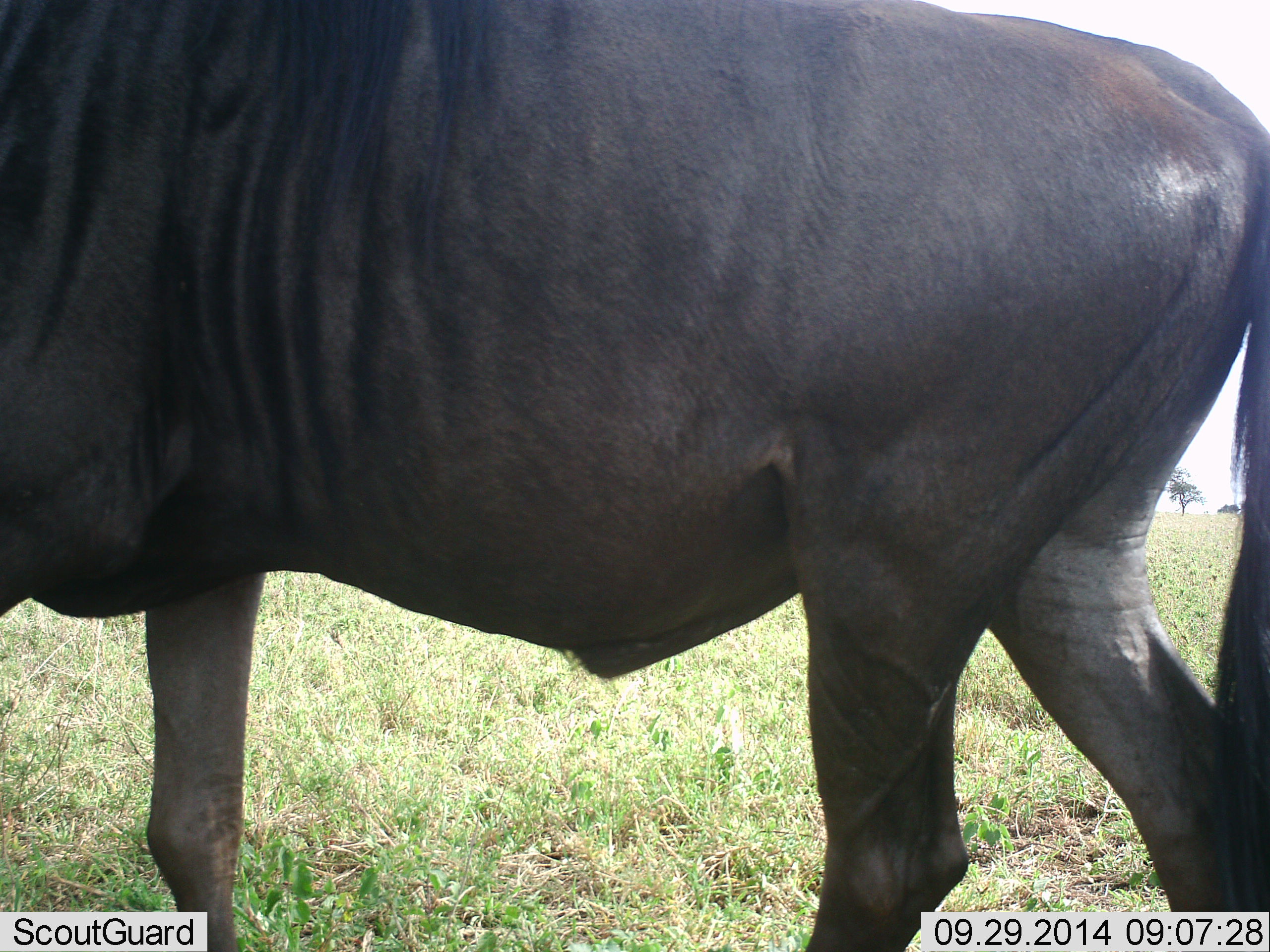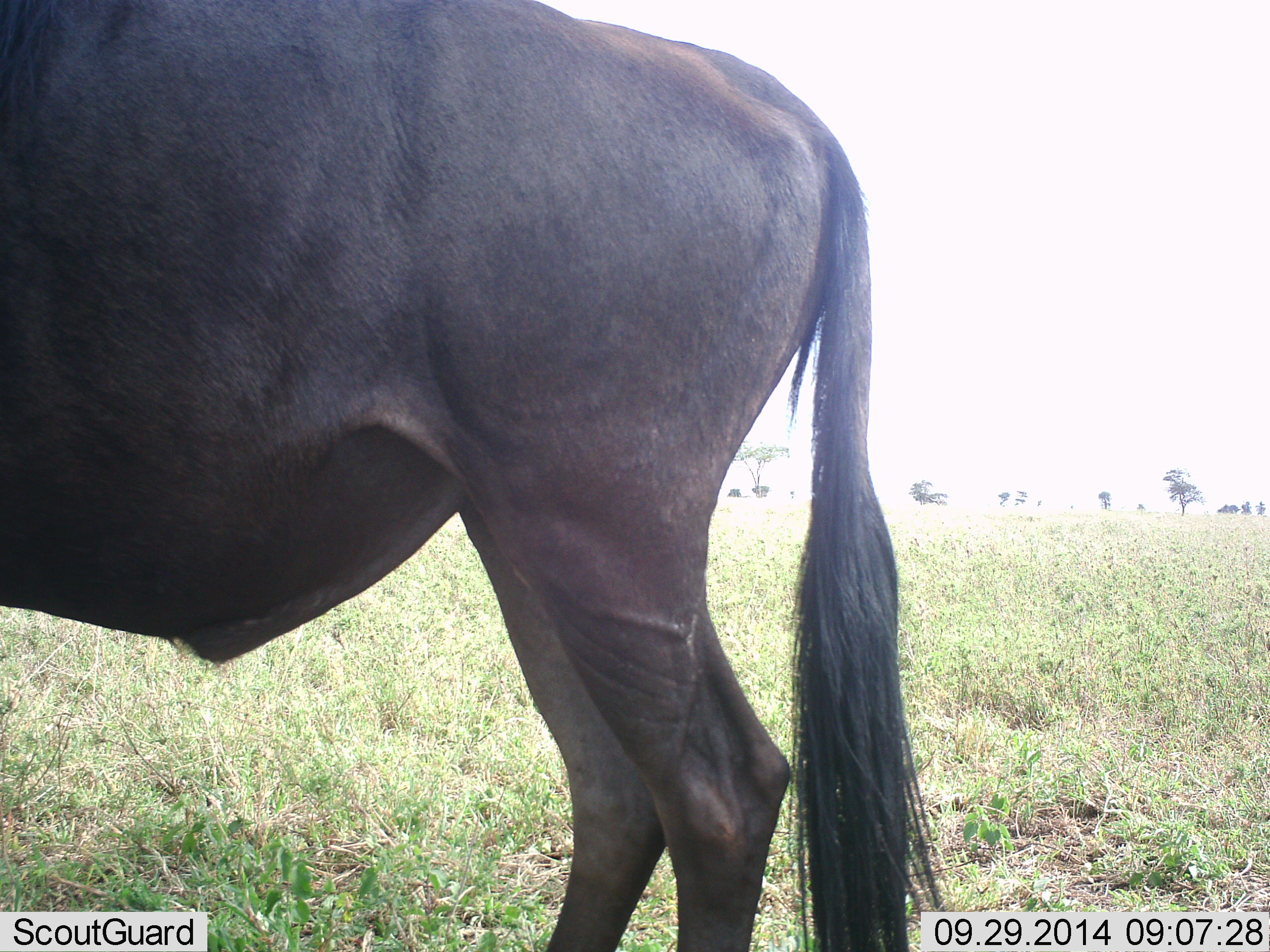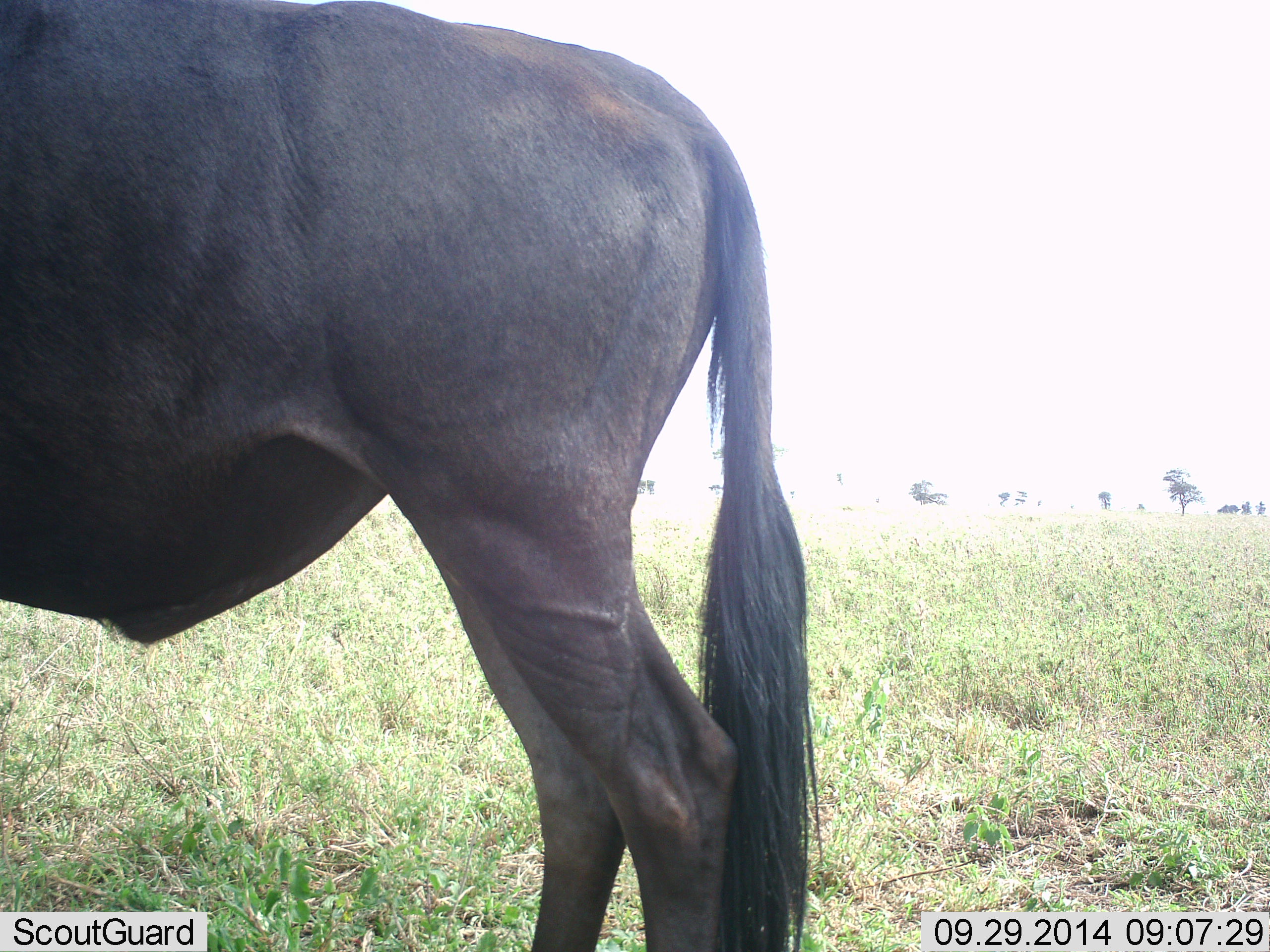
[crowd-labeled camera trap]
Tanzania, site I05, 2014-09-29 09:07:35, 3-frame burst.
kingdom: Animalia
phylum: Chordata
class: Mammalia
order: Artiodactyla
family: Bovidae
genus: Connochaetes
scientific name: Connochaetes taurinus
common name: blue wildebeest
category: wildebeest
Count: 1.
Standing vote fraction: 50%.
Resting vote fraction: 0%.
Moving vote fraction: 70%.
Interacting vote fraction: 0%.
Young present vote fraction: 0%.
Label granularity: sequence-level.